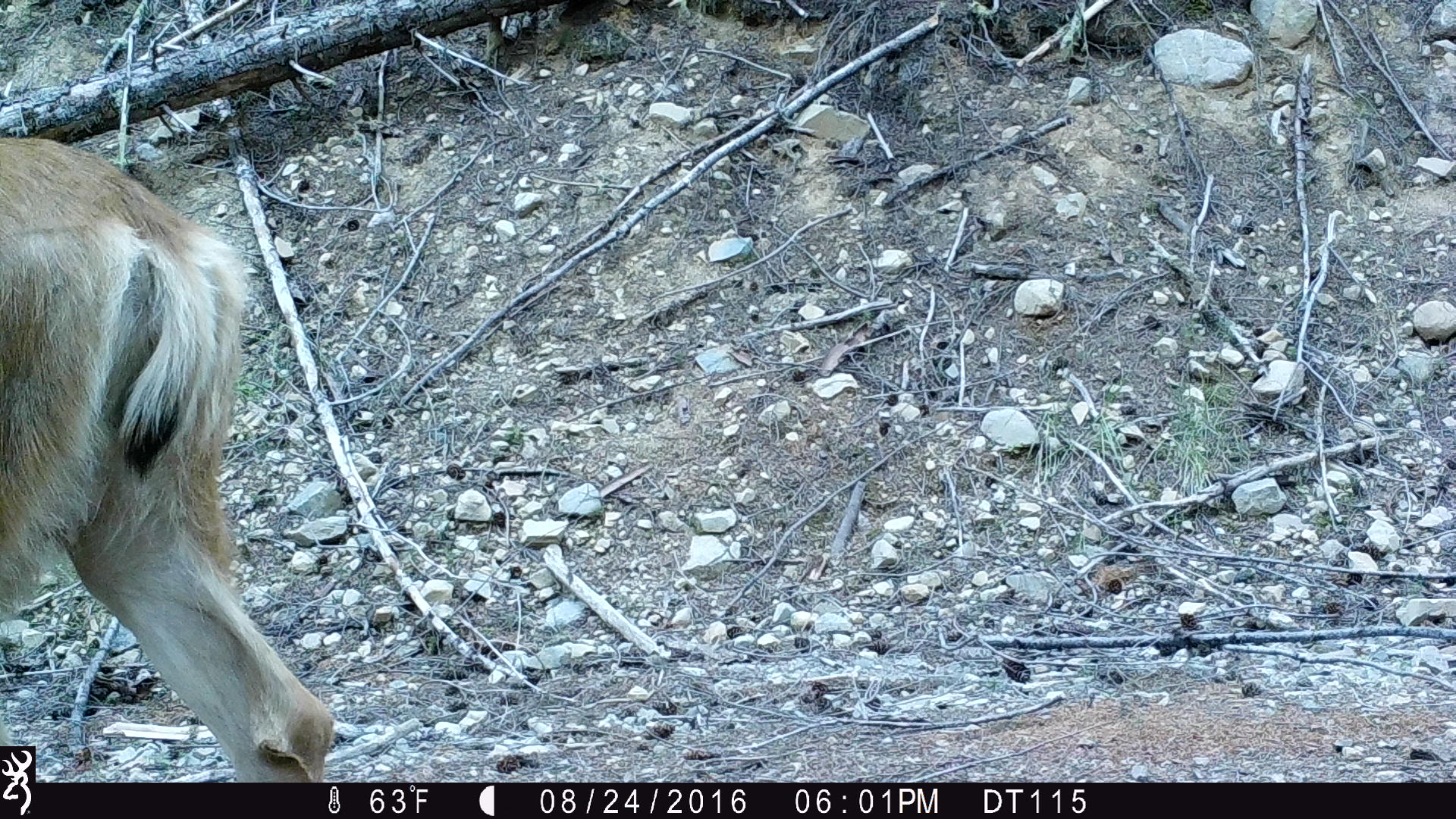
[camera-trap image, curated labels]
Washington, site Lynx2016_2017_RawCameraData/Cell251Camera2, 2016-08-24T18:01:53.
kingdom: Animalia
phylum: Chordata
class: Mammalia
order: Artiodactyla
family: Cervidae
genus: Odocoileus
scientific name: Odocoileus hemionus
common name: mule deer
Odocoileus hemionus (mule deer). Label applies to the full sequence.